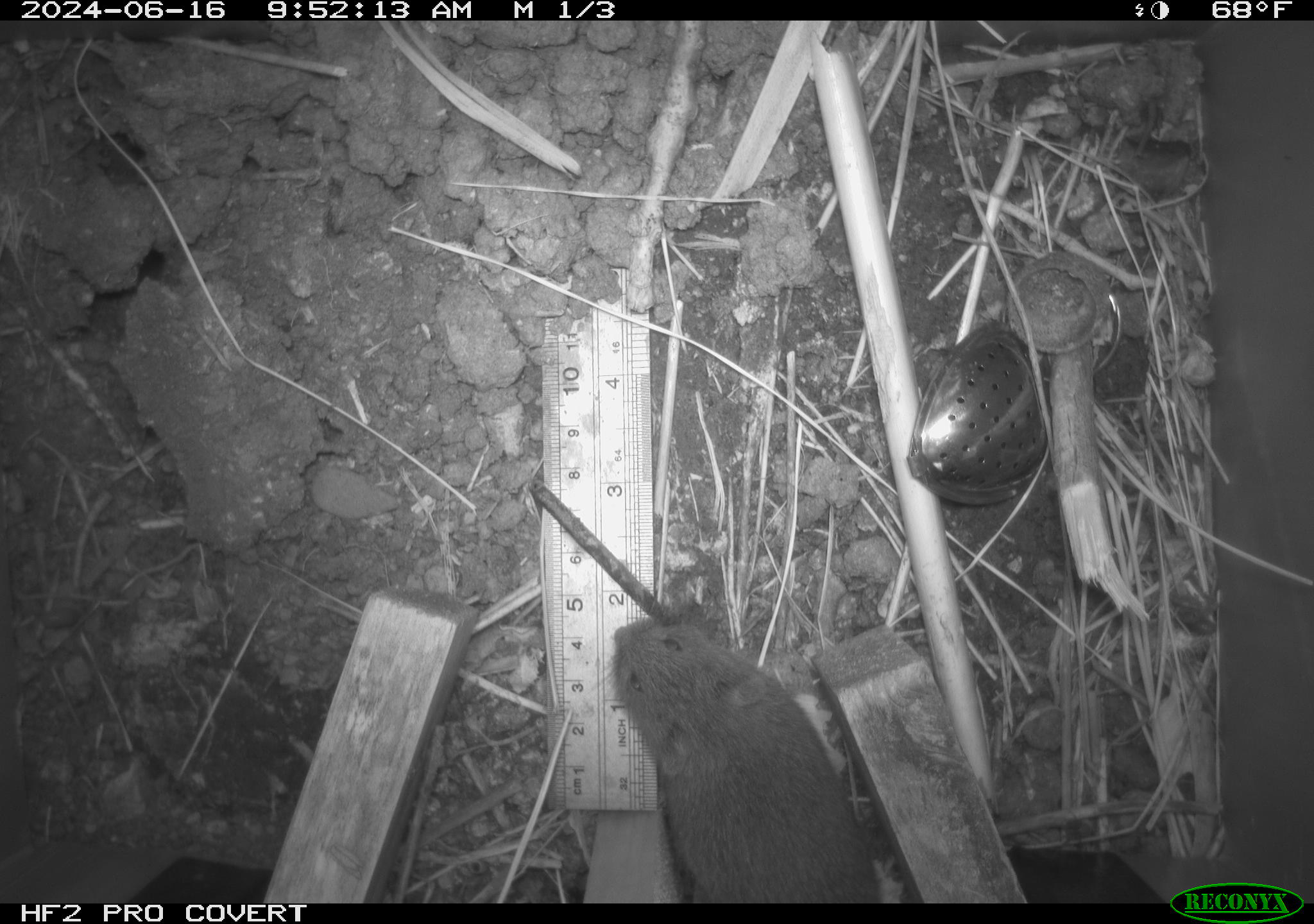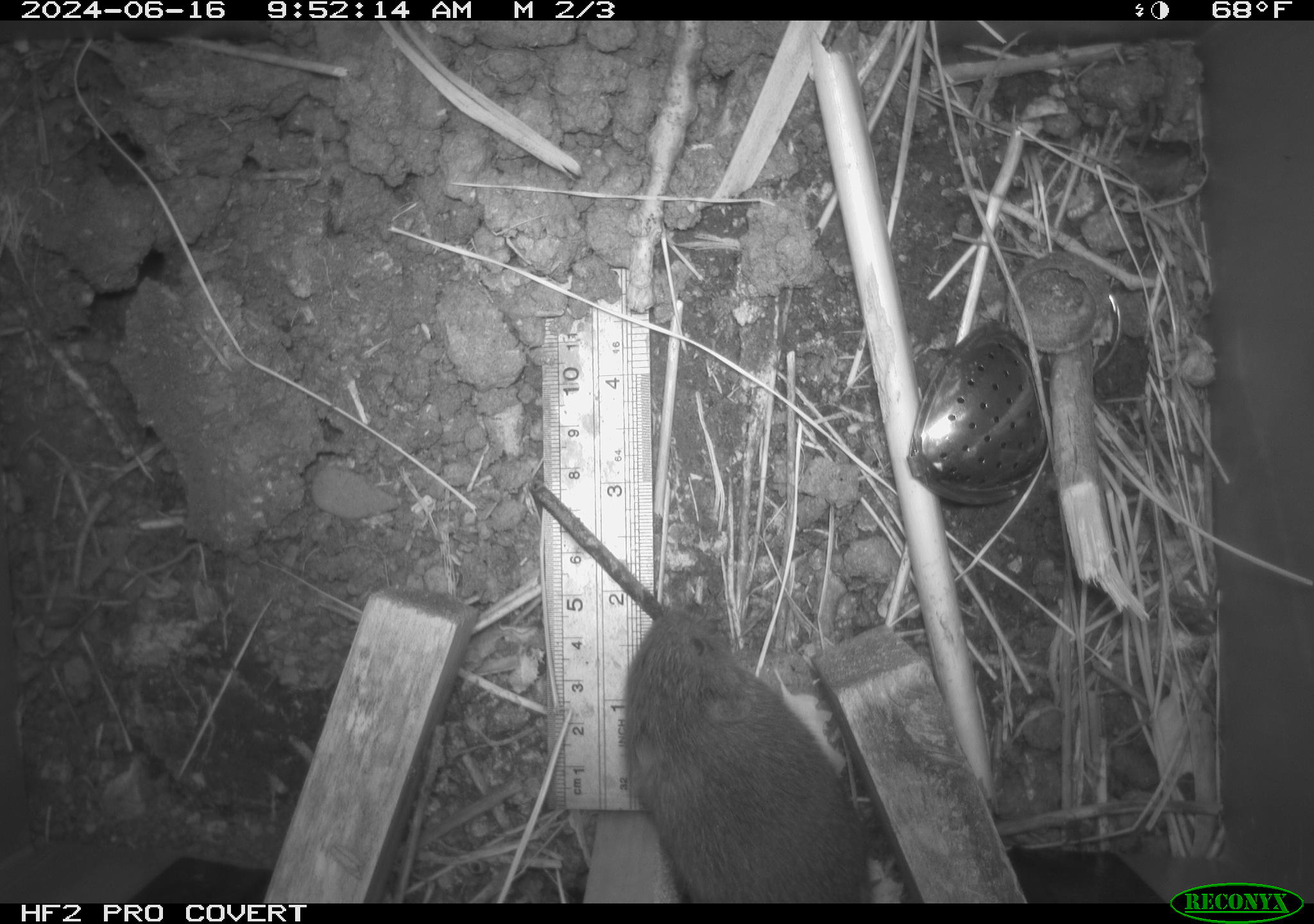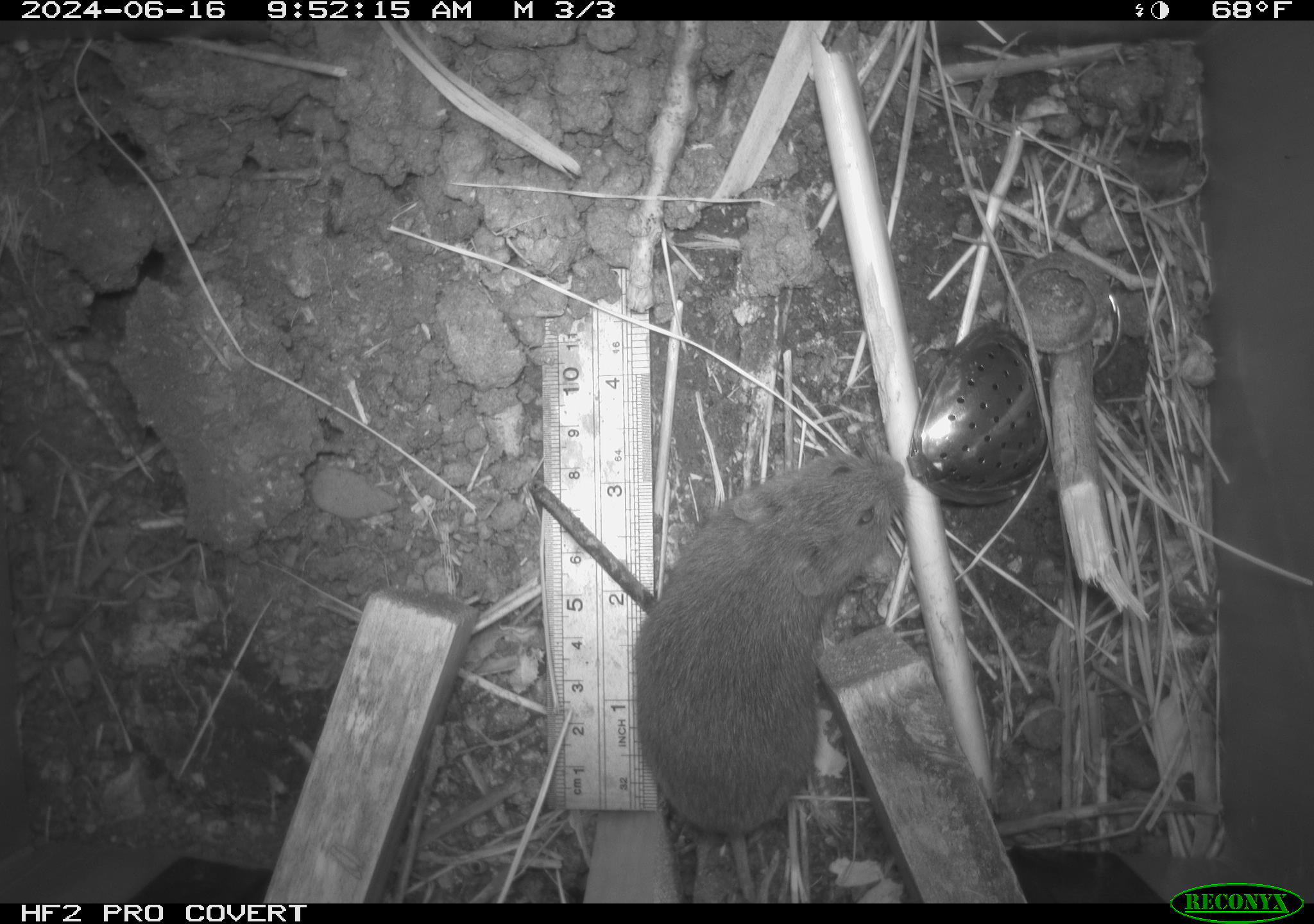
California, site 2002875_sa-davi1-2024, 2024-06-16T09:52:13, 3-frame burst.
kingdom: Animalia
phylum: Chordata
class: Mammalia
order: Rodentia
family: Cricetidae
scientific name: Arvicolinae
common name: voles, lemmings, and muskrats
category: arvicolinae subfamily